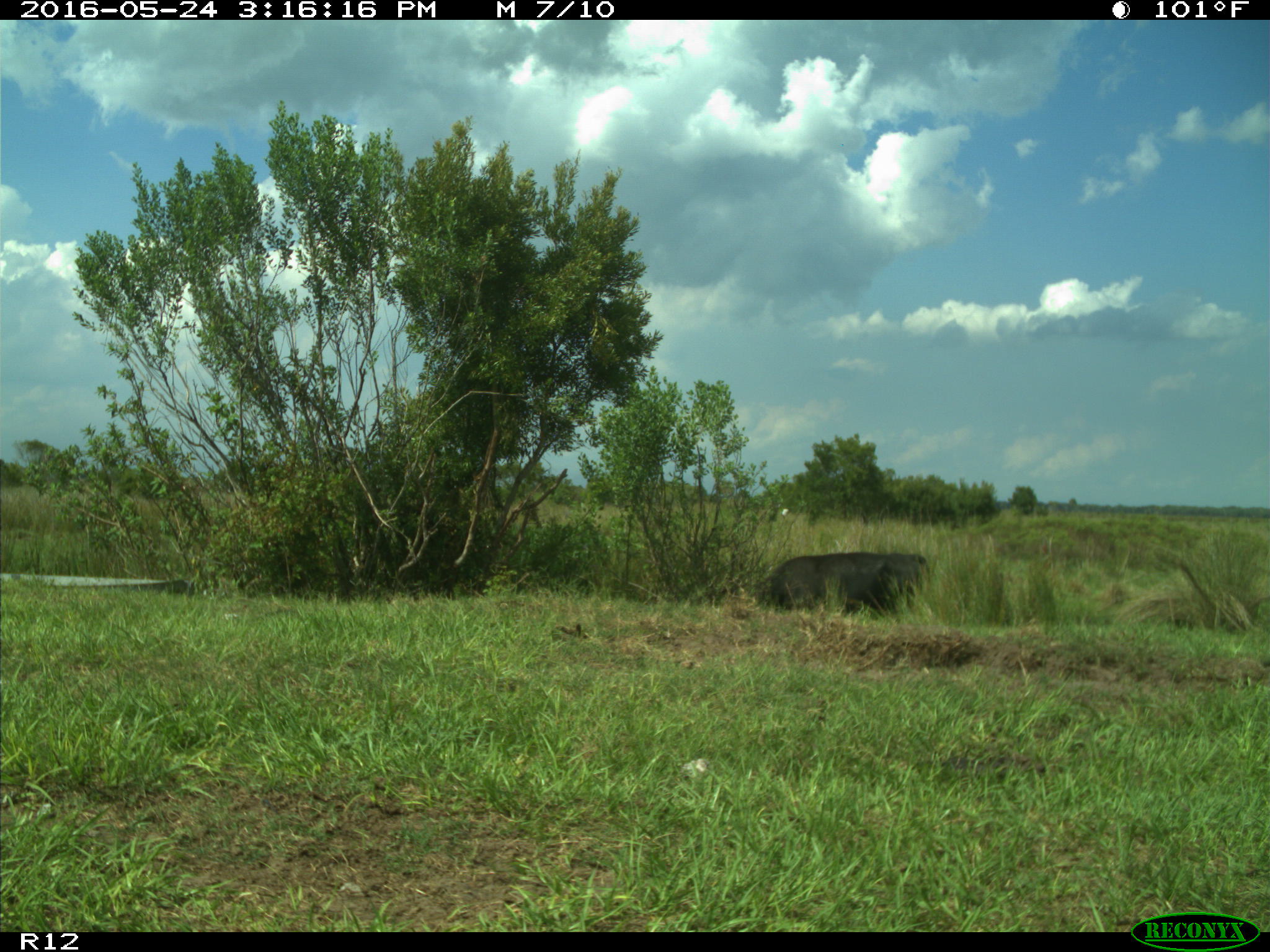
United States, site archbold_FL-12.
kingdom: Animalia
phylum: Chordata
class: Mammalia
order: Artiodactyla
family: Bovidae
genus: Bos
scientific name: Bos taurus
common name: domestic cow